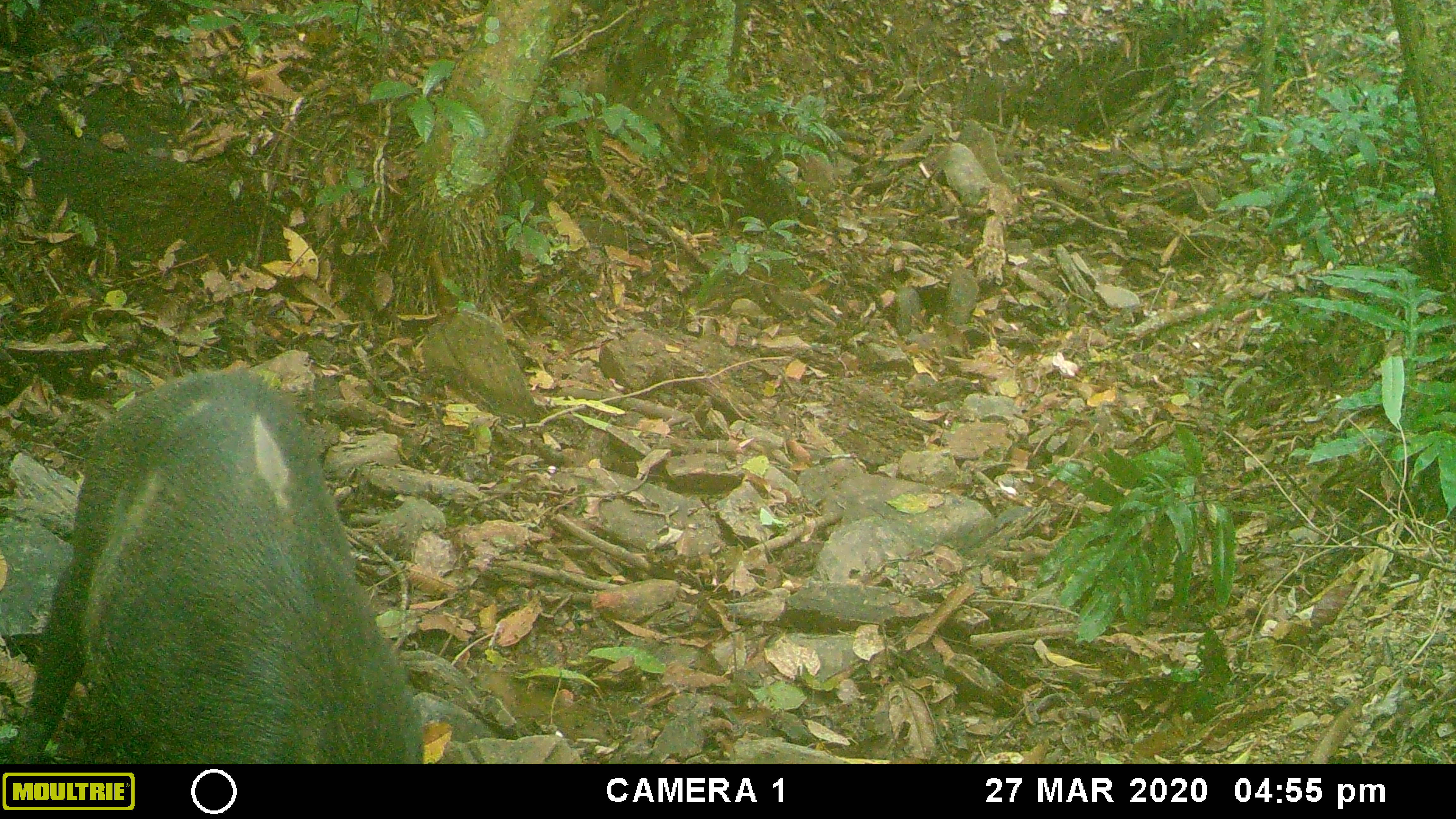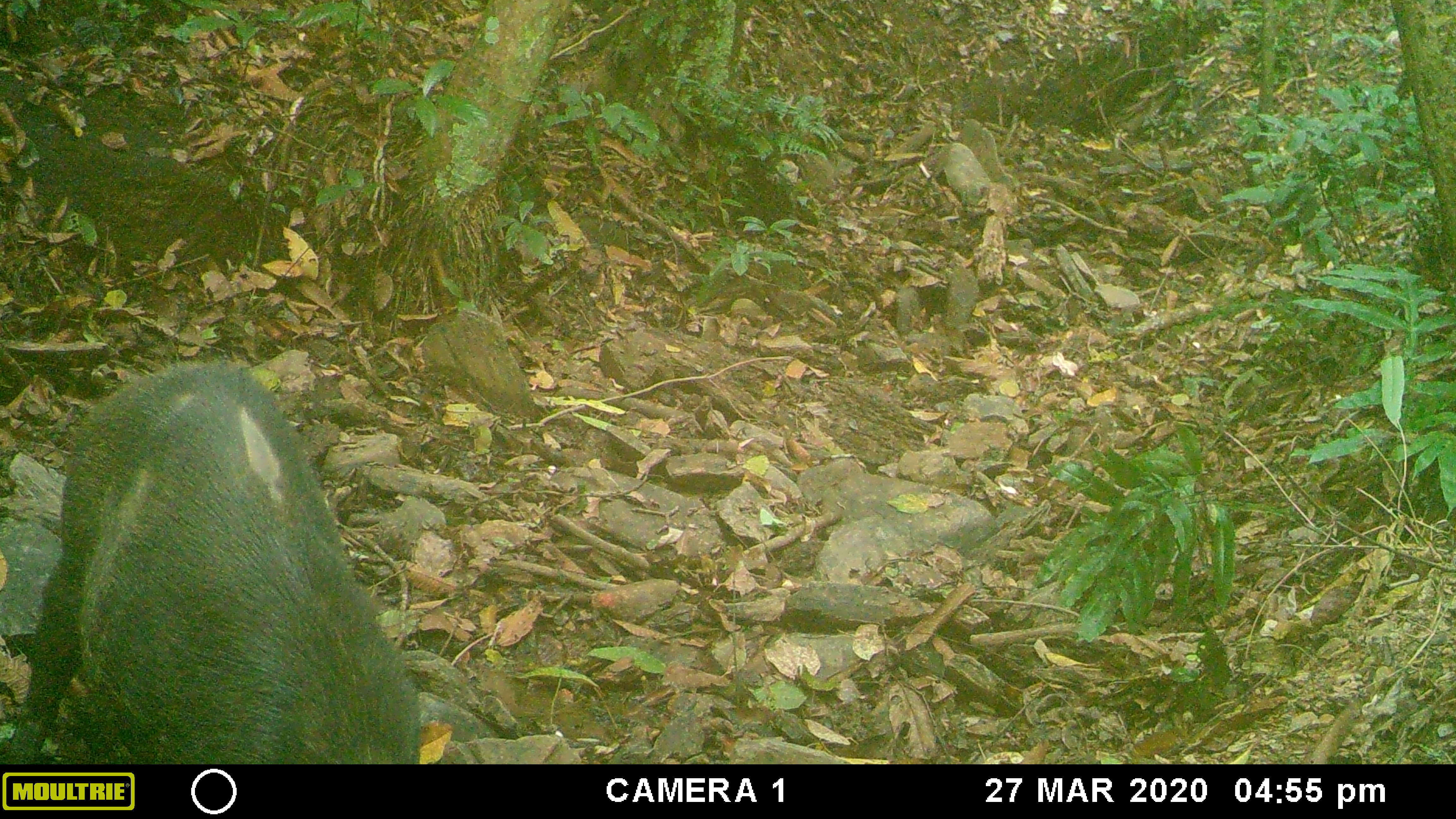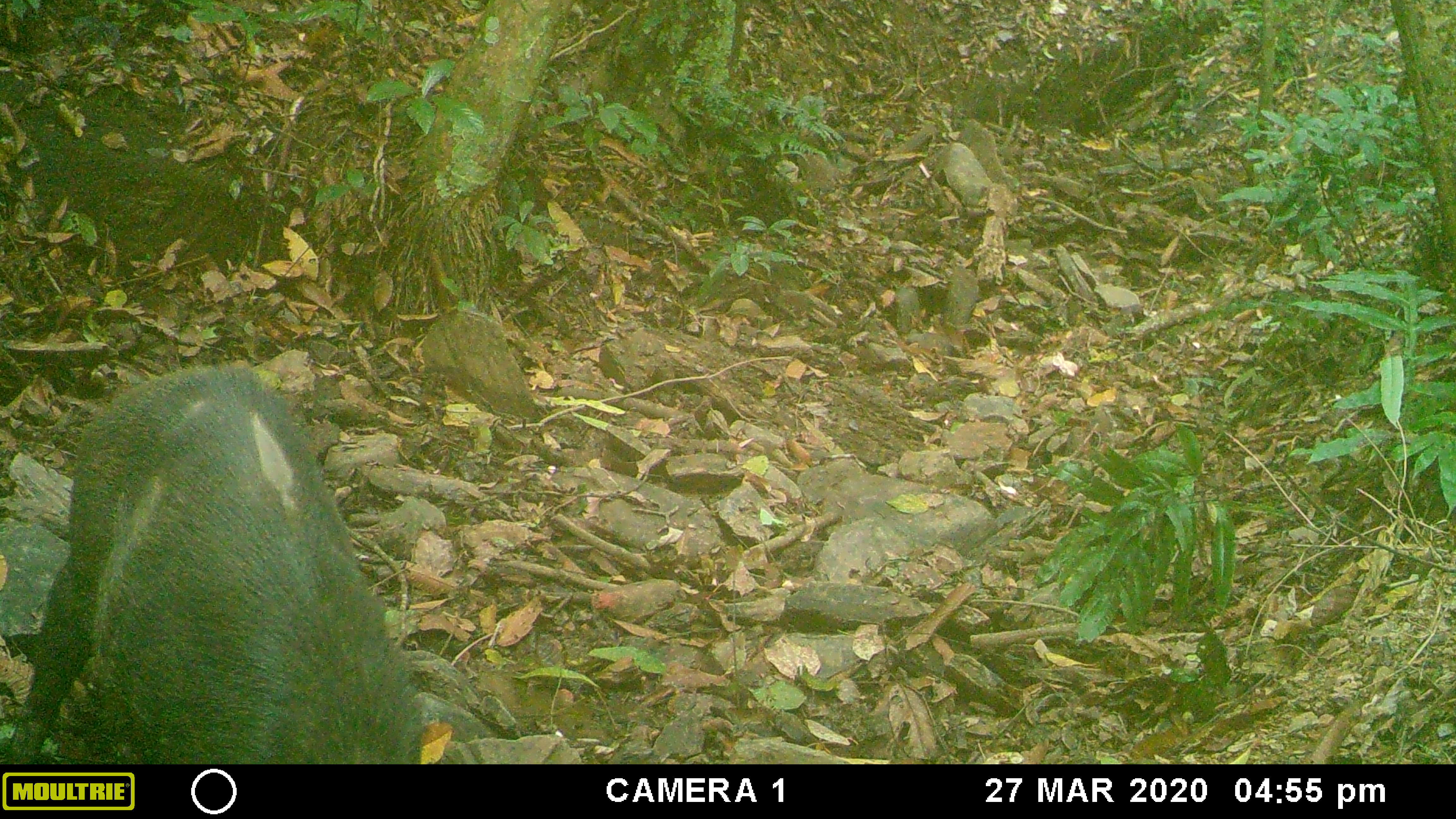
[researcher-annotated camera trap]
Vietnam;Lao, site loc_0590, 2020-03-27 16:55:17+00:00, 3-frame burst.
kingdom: Animalia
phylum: Chordata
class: Mammalia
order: Artiodactyla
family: Suidae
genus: Sus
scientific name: Sus scrofa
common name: eurasian wild pig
Eurasian wild pig (Sus scrofa). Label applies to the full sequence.